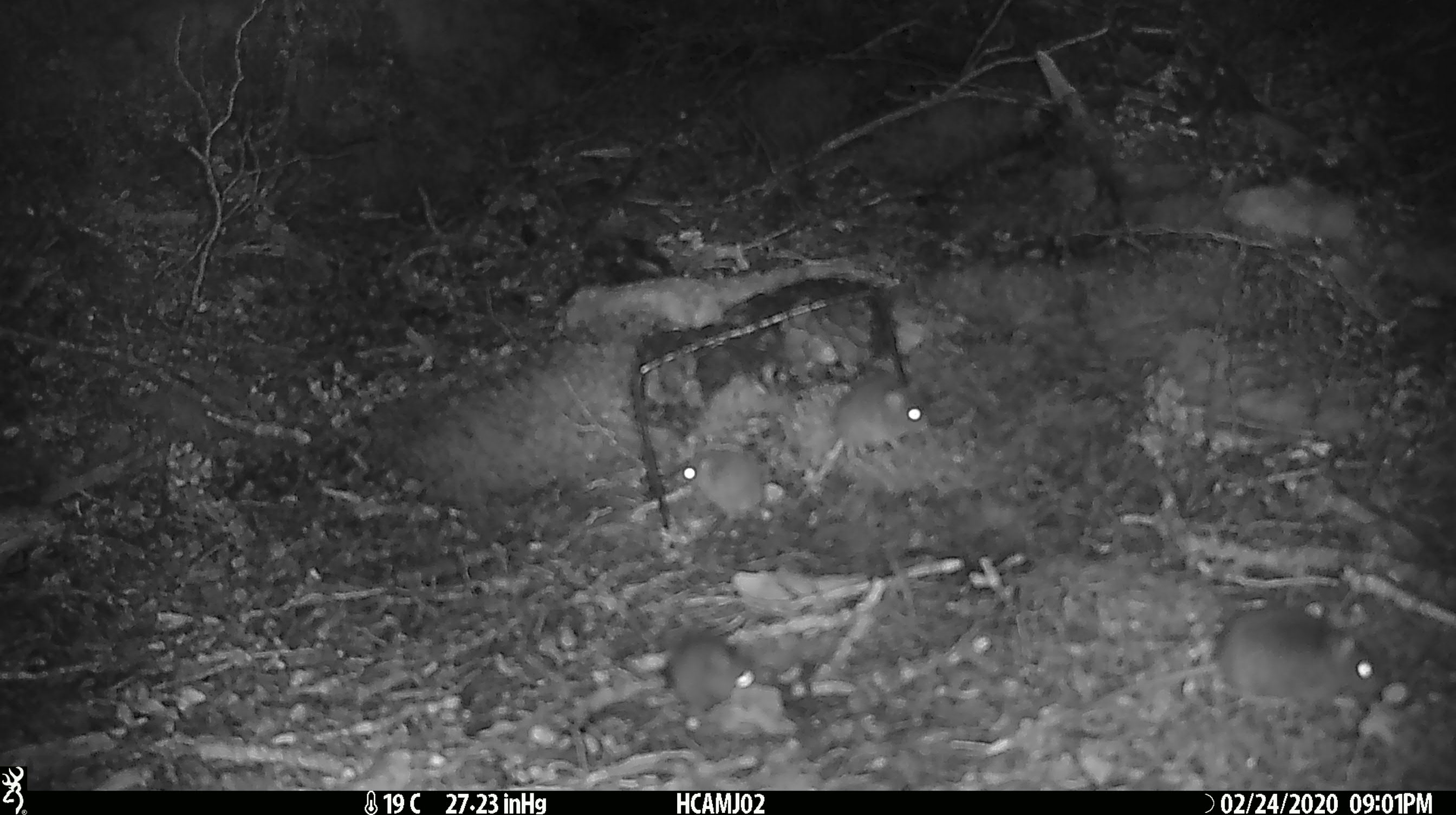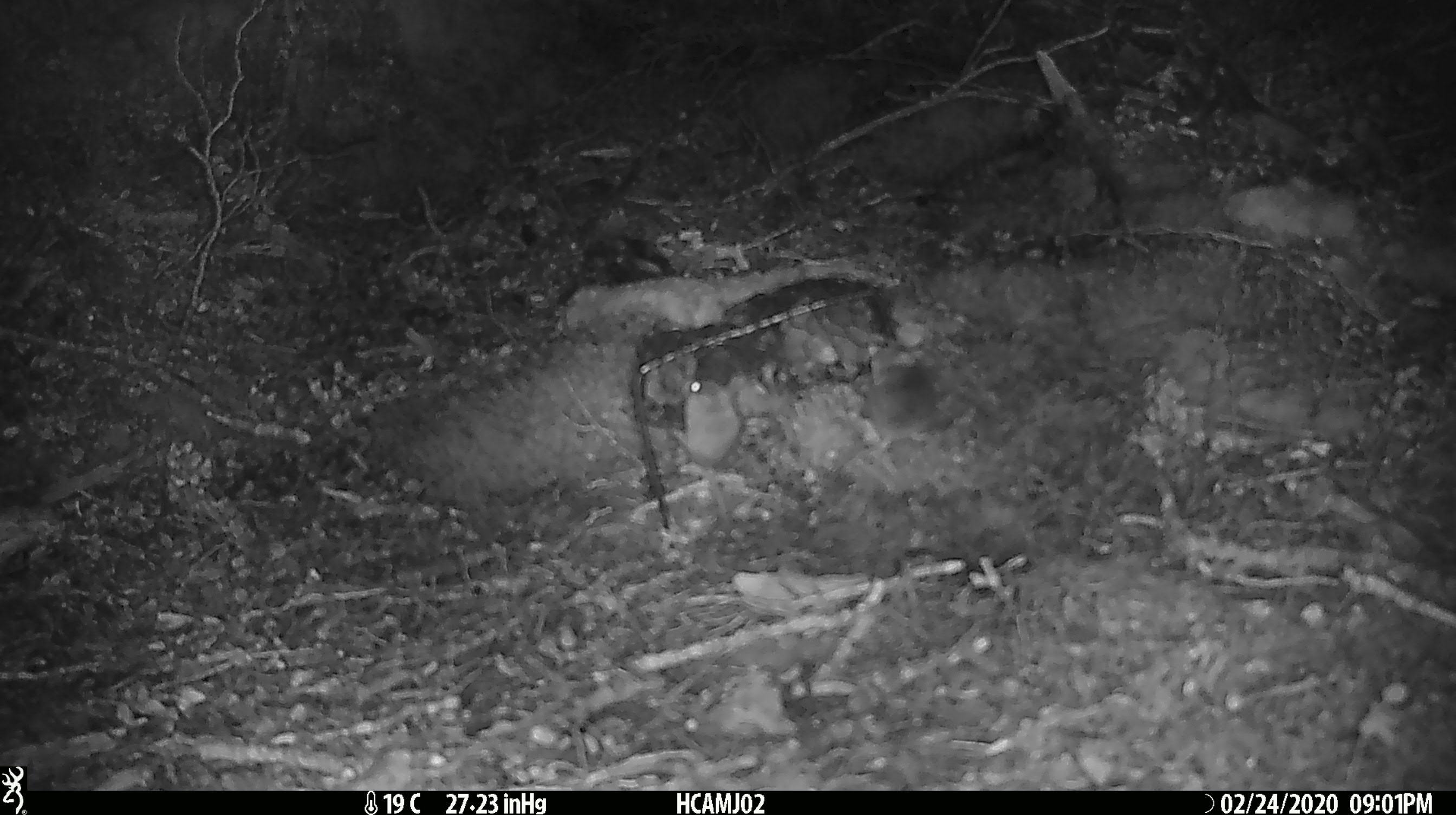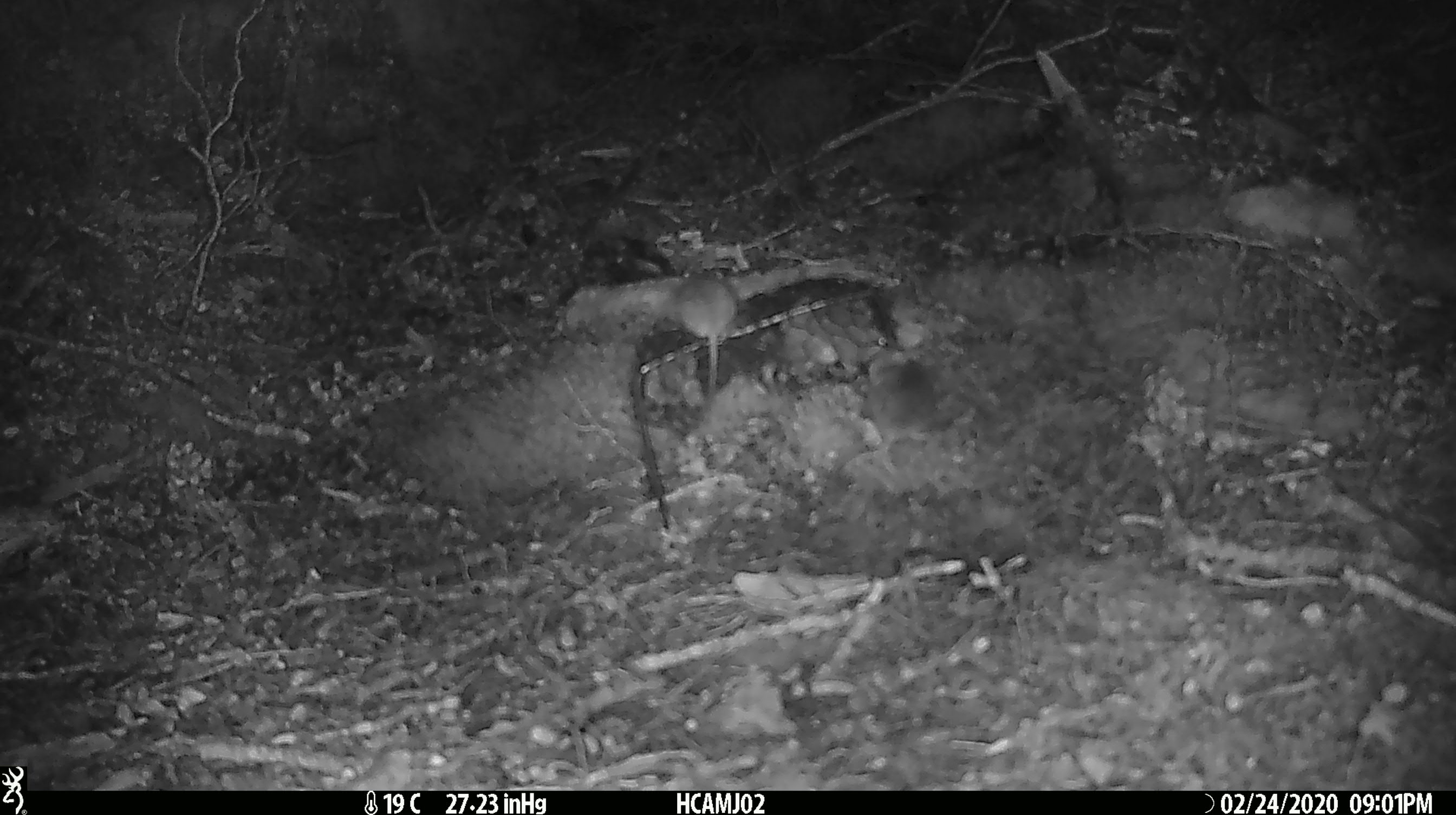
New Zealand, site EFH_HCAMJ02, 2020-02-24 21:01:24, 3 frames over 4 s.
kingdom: Animalia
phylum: Chordata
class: Mammalia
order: Rodentia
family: Muridae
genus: Mus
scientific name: Mus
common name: mouse